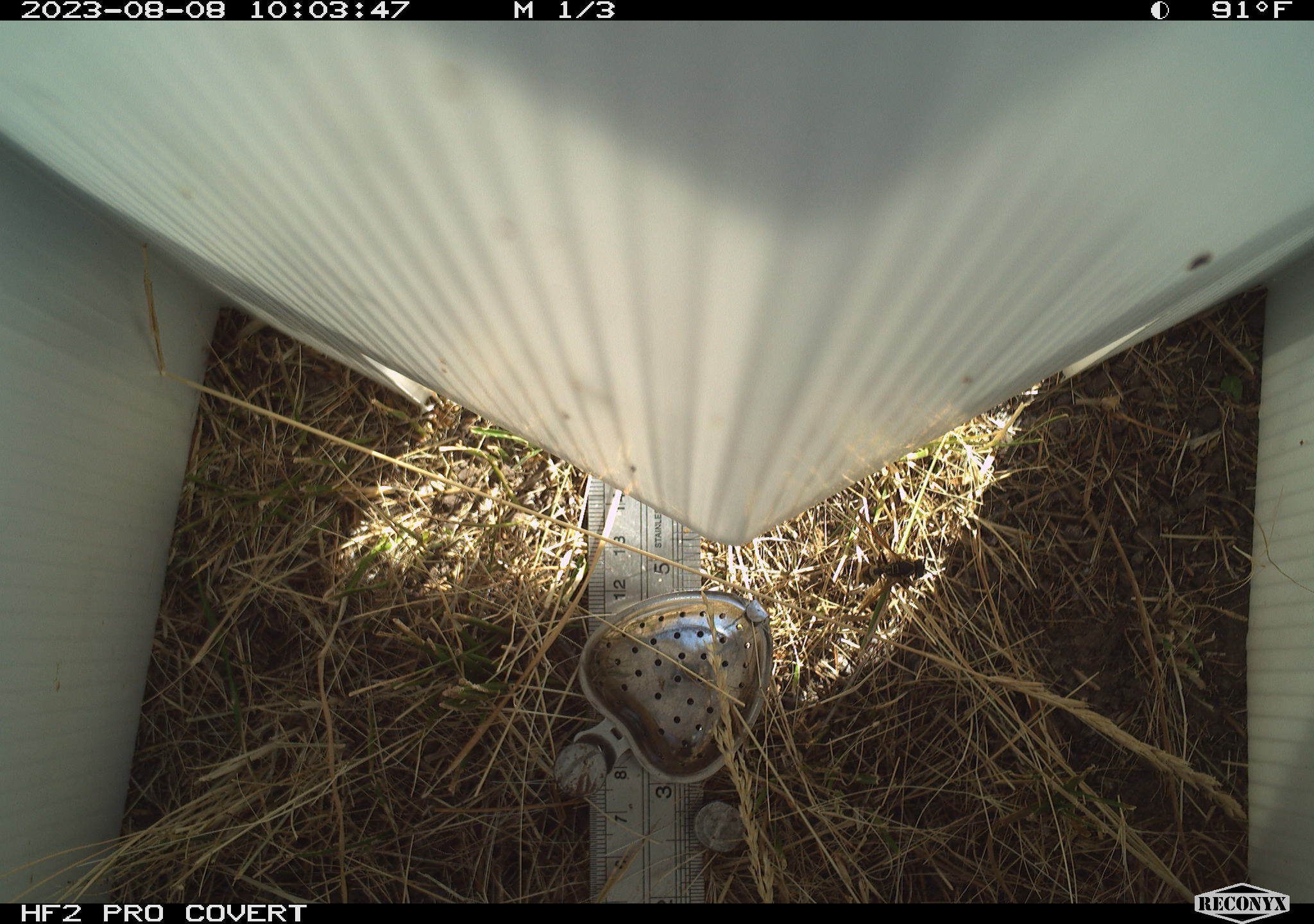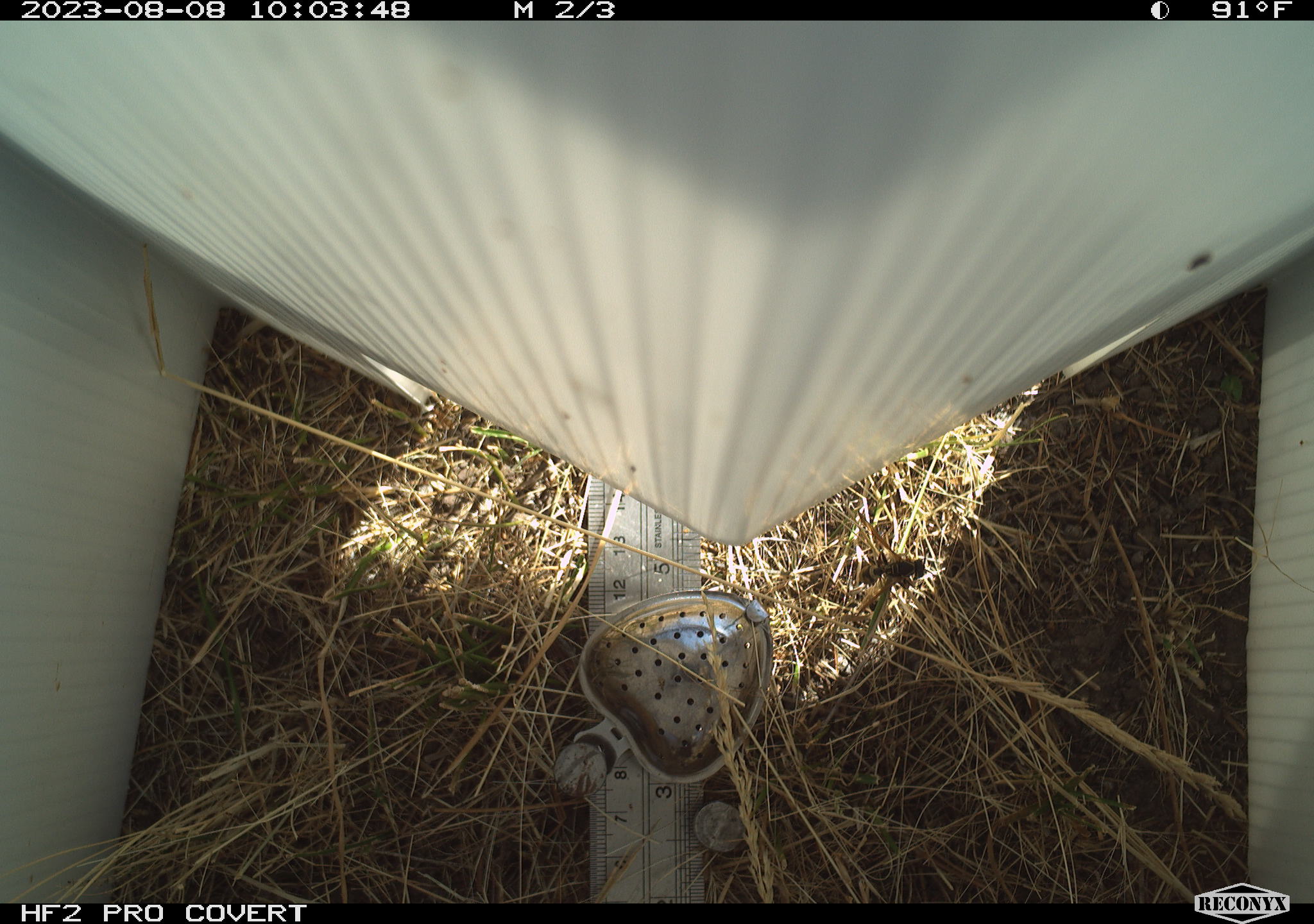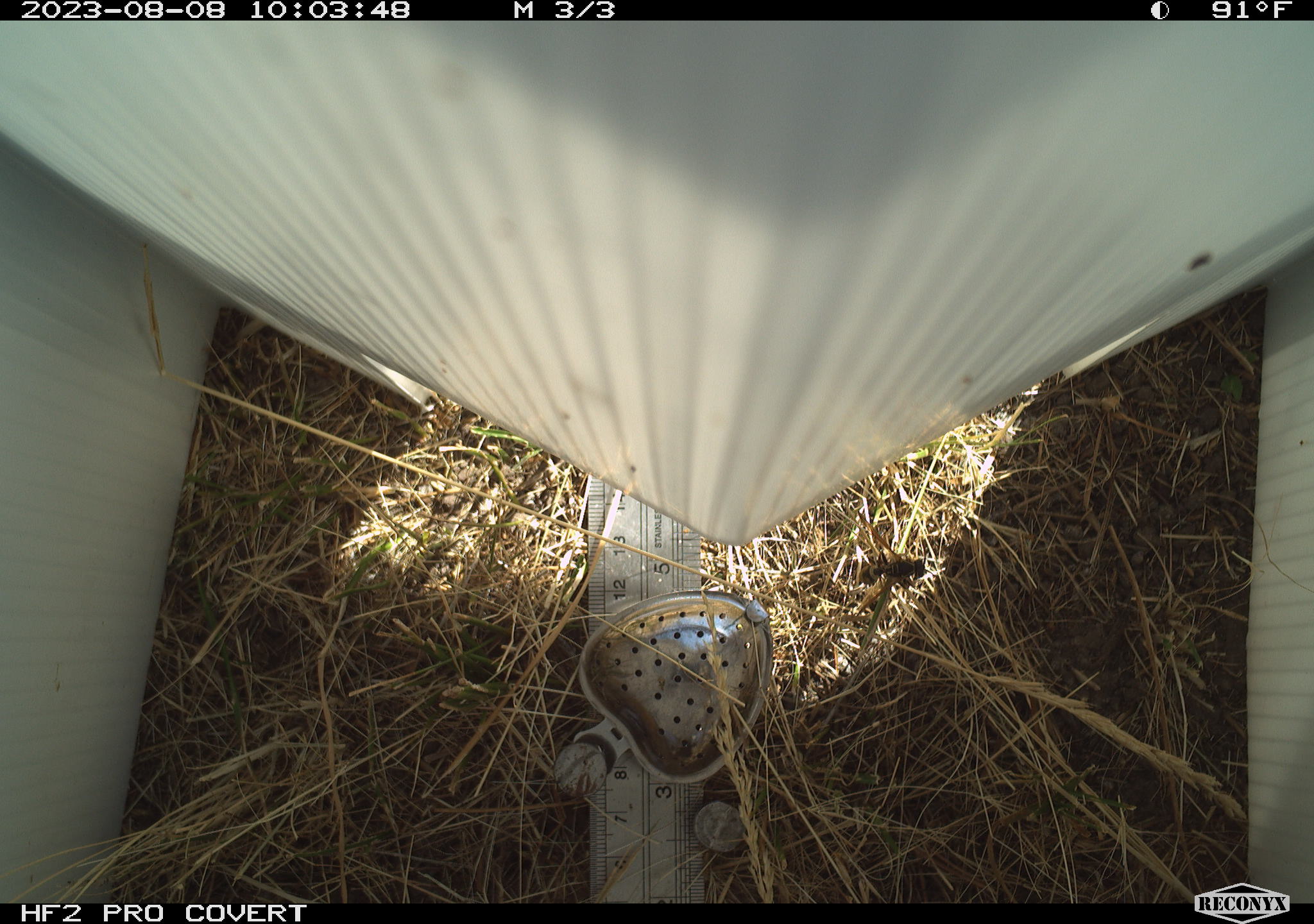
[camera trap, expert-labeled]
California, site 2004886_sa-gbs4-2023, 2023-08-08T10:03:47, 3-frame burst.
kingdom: Animalia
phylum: Arthropoda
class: Insecta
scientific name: Insecta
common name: insect